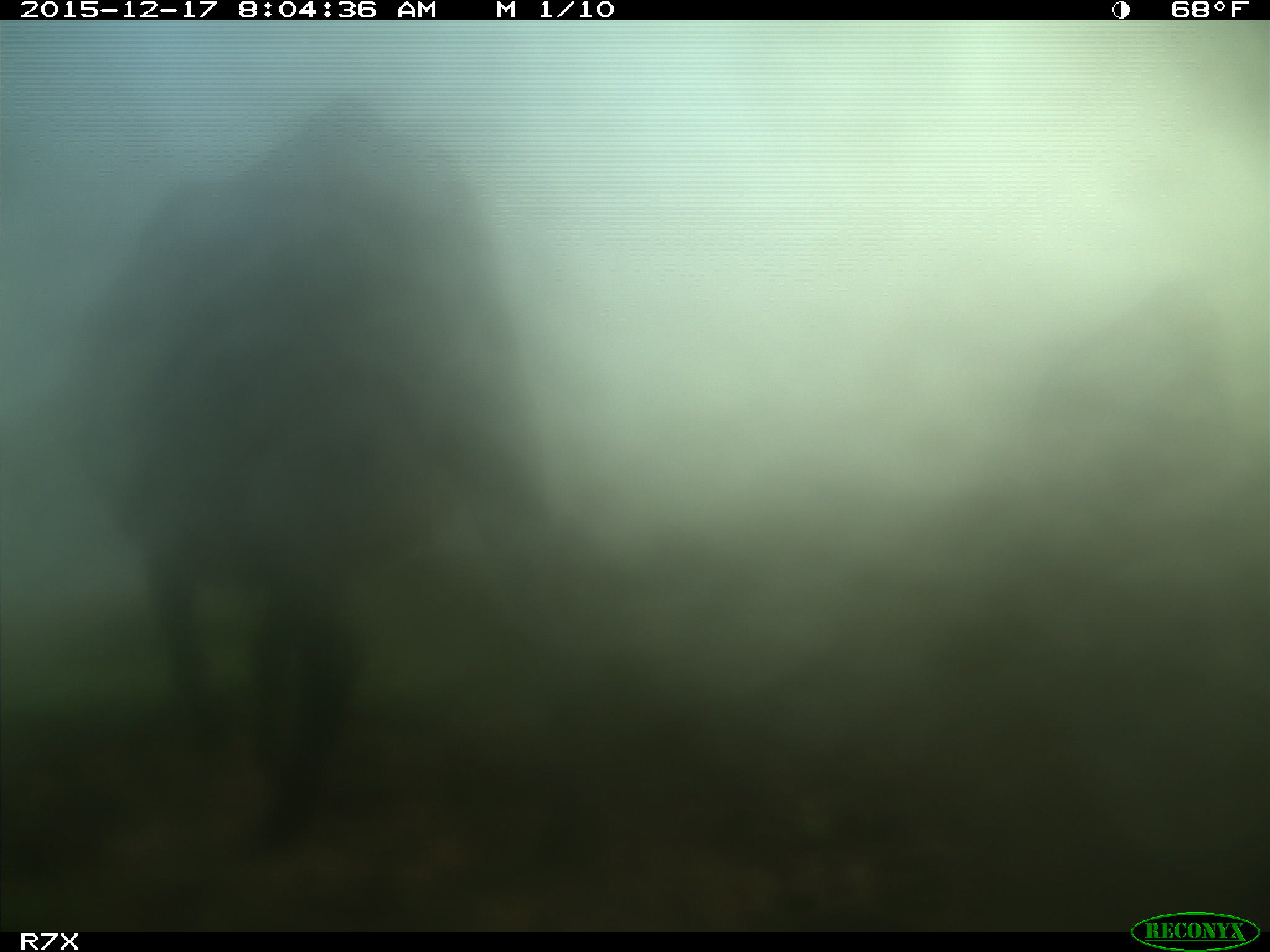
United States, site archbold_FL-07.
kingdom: Animalia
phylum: Chordata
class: Mammalia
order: Artiodactyla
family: Bovidae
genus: Bos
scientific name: Bos taurus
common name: domestic cow